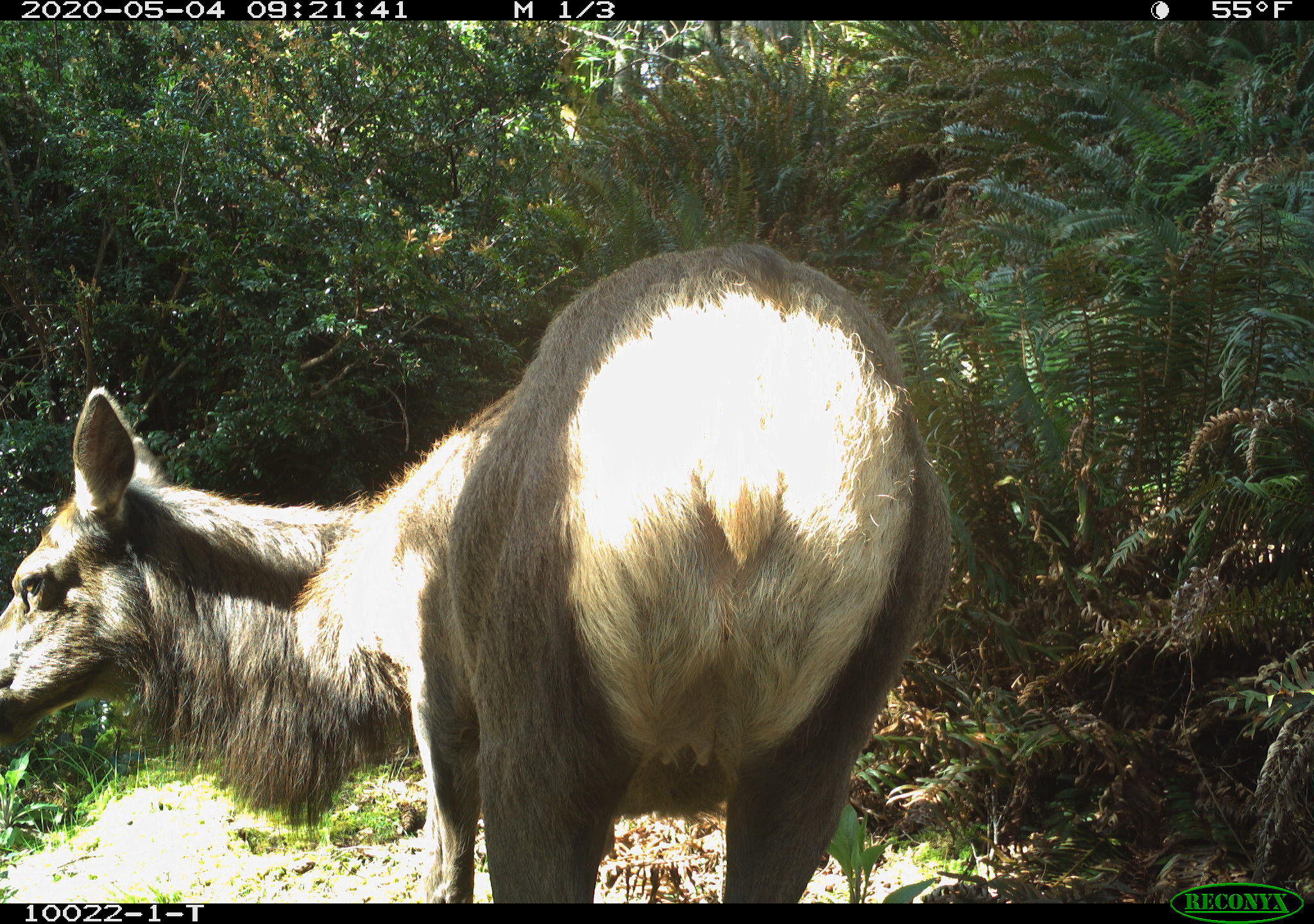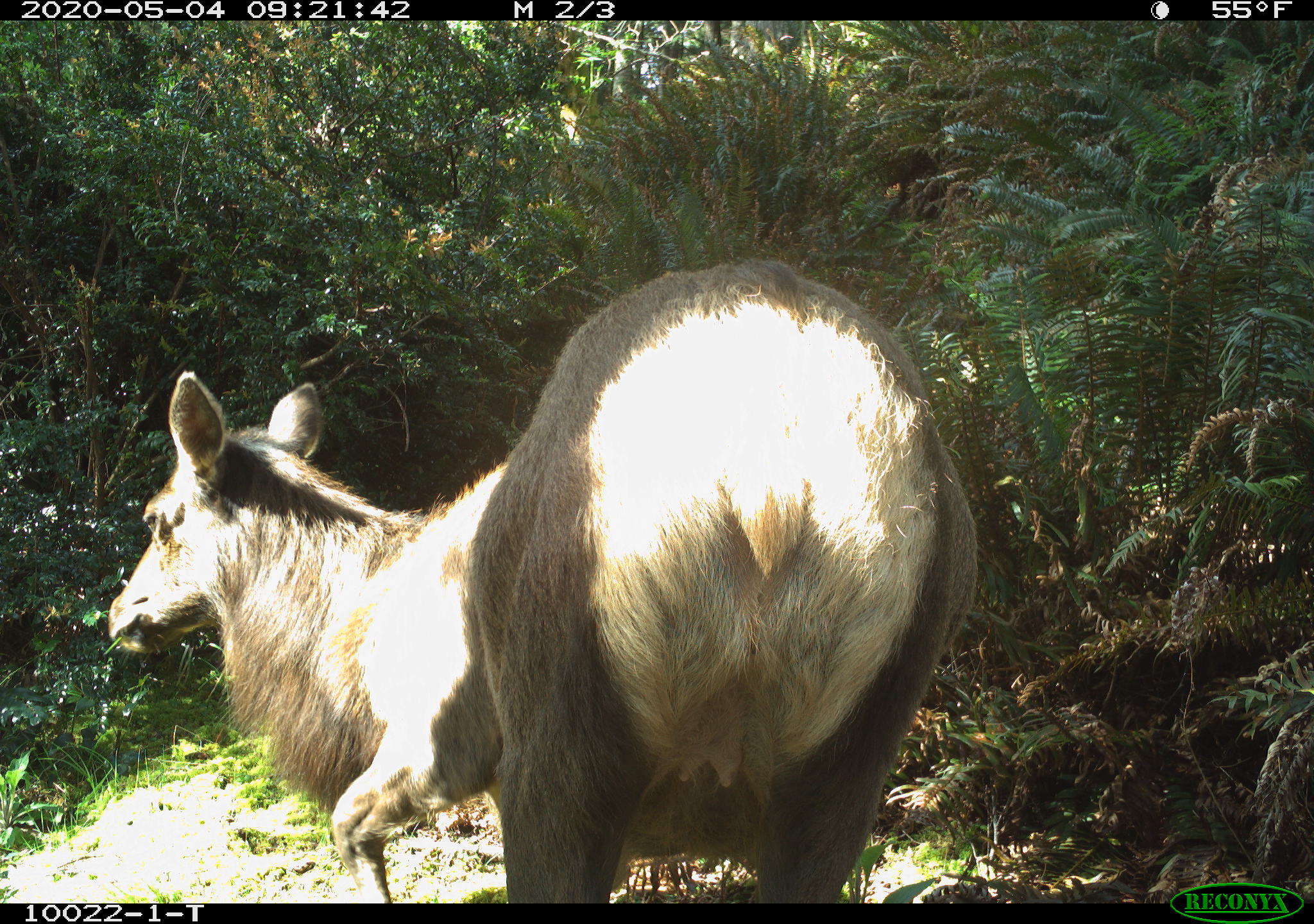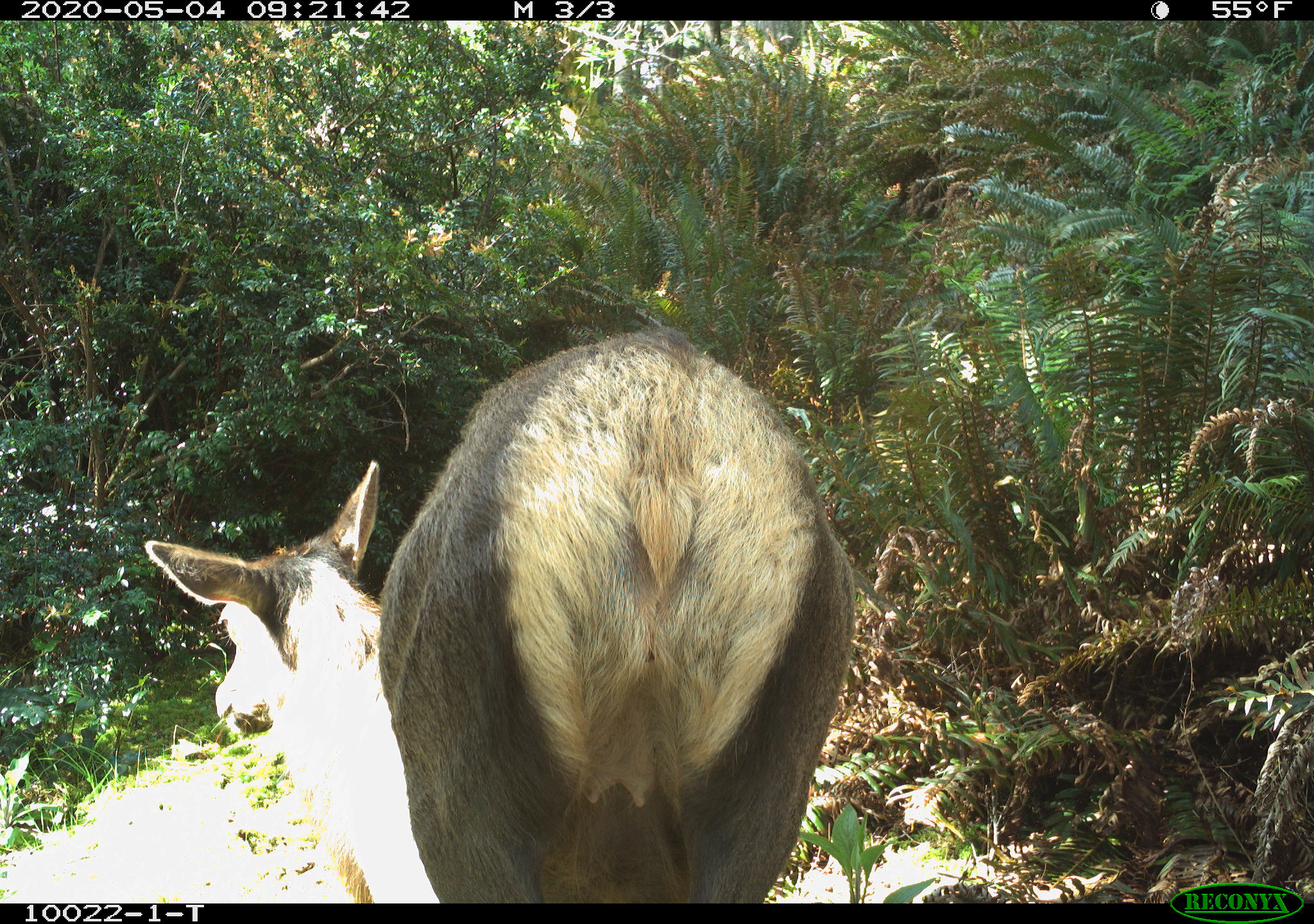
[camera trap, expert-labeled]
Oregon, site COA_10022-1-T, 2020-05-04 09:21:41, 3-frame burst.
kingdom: Animalia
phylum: Chordata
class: Mammalia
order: Artiodactyla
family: Cervidae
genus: Cervus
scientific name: Cervus canadensis roosevelti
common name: roosevelt elk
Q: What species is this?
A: Roosevelt elk (Cervus canadensis roosevelti).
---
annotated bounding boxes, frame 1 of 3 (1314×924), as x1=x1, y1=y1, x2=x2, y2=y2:
roosevelt elk: x1=0, y1=232, x2=956, y2=897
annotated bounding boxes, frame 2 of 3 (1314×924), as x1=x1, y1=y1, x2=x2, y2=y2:
roosevelt elk: x1=97, y1=249, x2=990, y2=899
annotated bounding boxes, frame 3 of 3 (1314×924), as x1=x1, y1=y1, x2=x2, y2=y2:
roosevelt elk: x1=140, y1=317, x2=864, y2=893